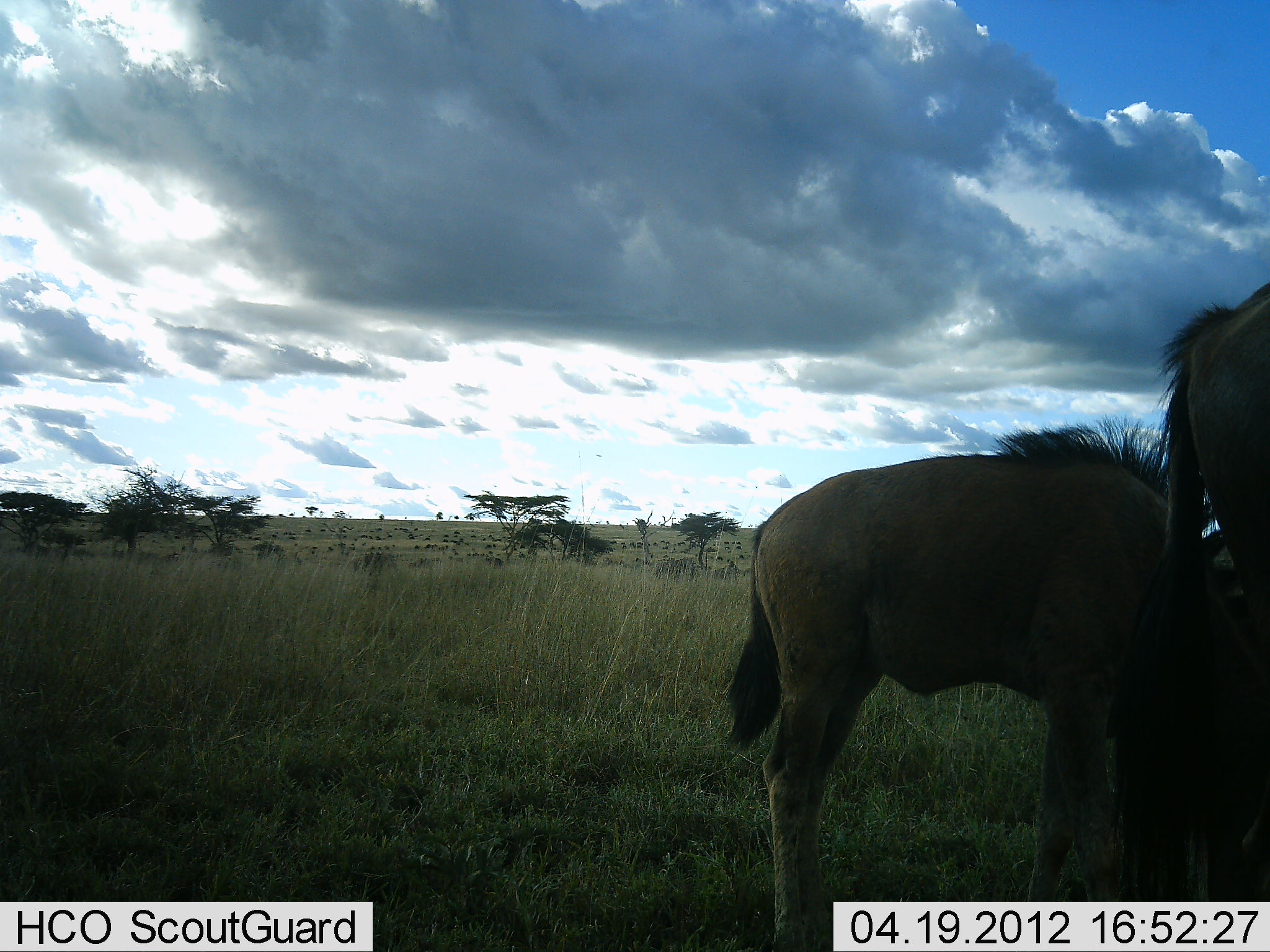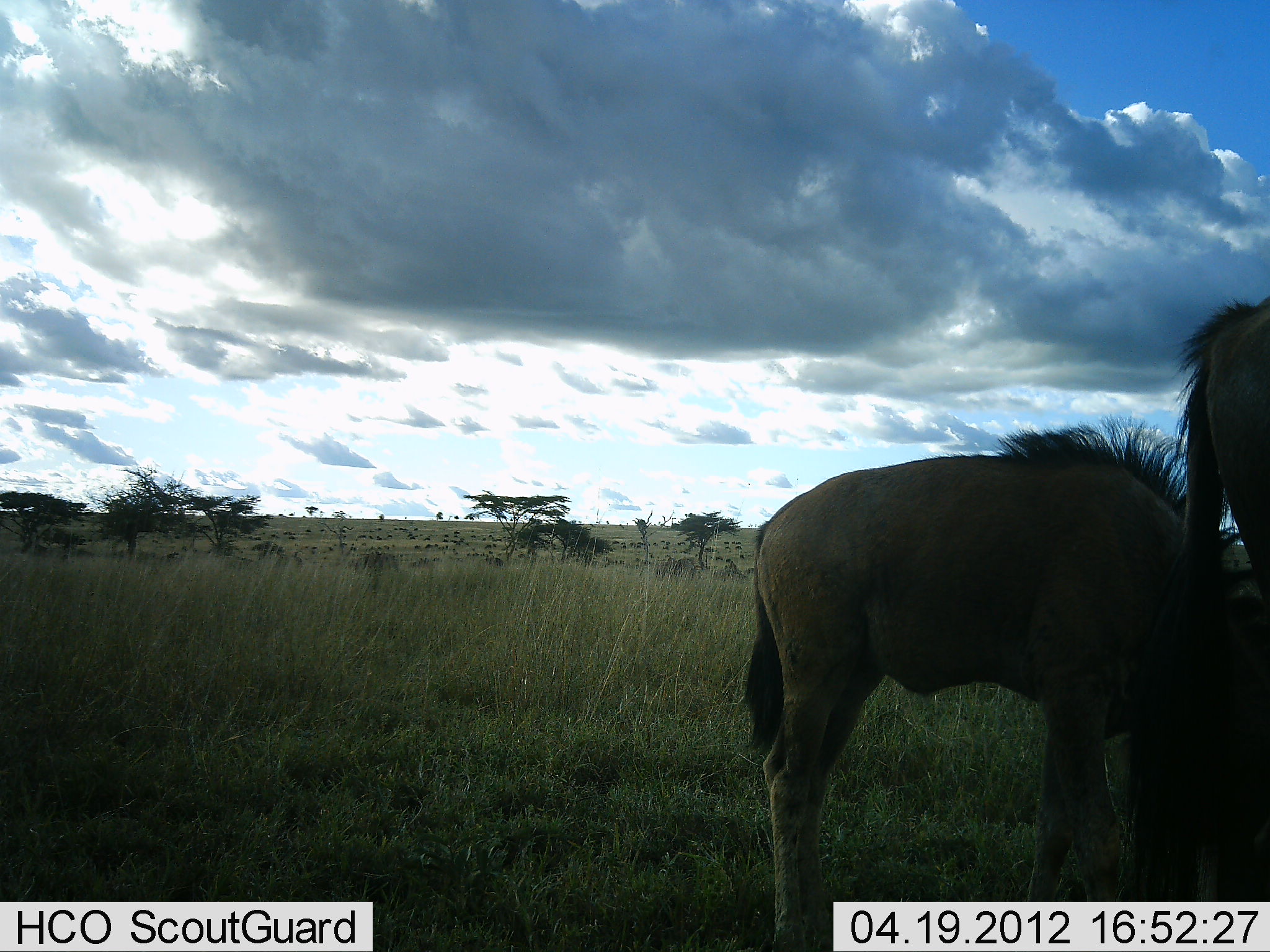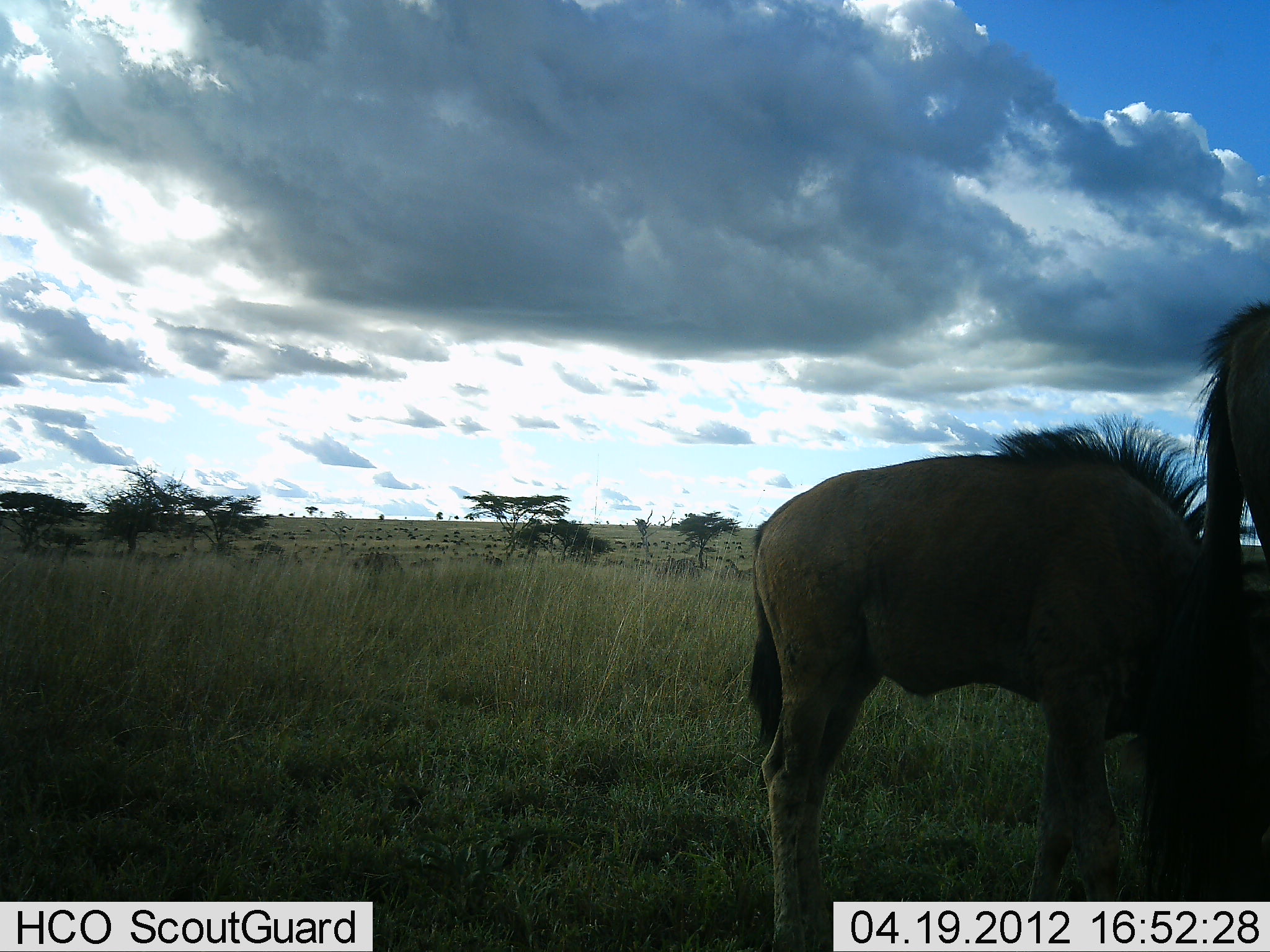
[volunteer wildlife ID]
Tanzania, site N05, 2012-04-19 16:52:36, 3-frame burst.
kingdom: Animalia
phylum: Chordata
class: Mammalia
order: Artiodactyla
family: Bovidae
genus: Connochaetes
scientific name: Connochaetes taurinus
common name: blue wildebeest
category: wildebeest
Wildebeest (blue wildebeest) (Connochaetes taurinus), count 2. Behavior (volunteer vote fractions): standing 75%, resting 0%, moving 12%, interacting 0%. Young present (vote fraction): 50%. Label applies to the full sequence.